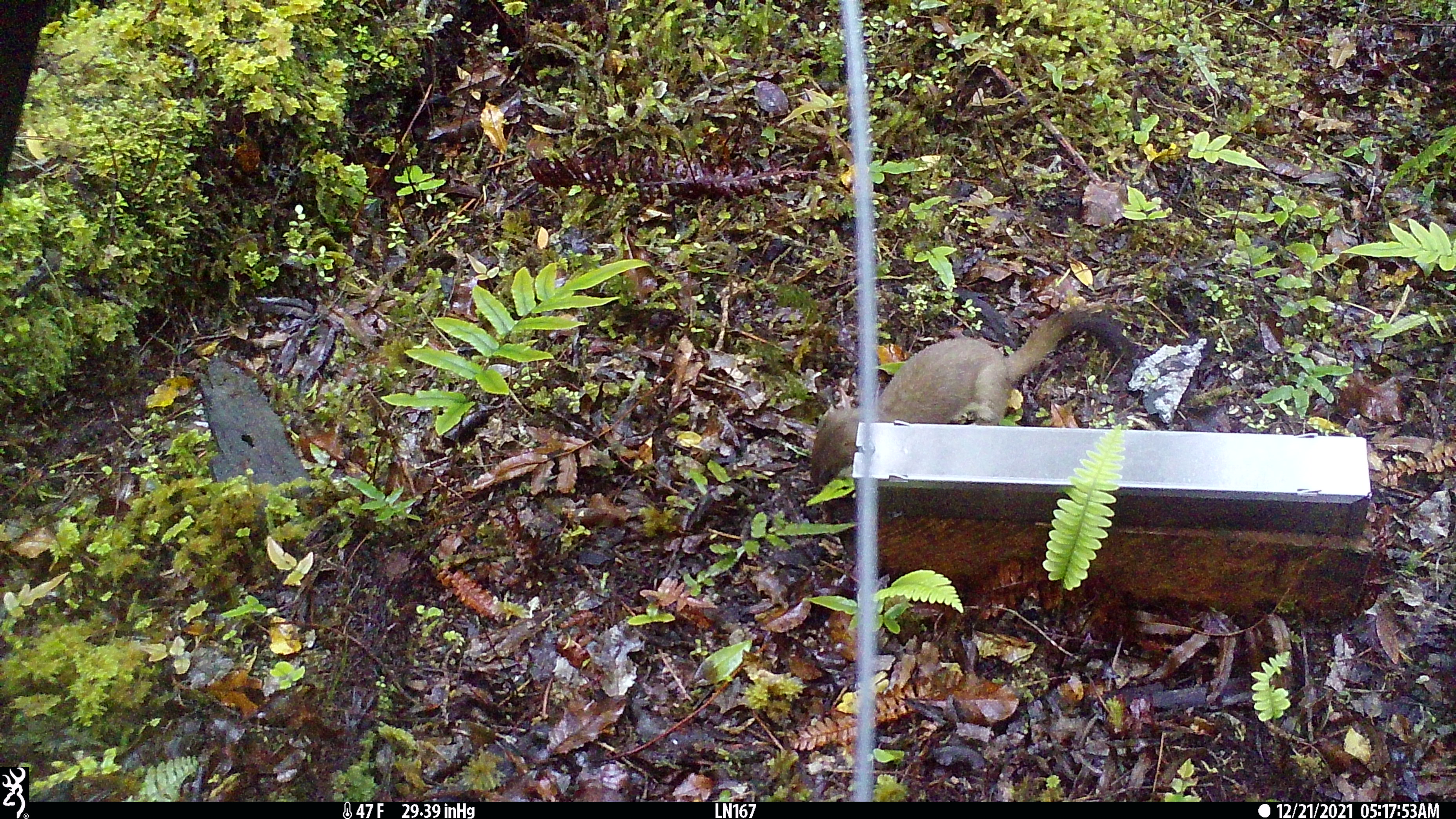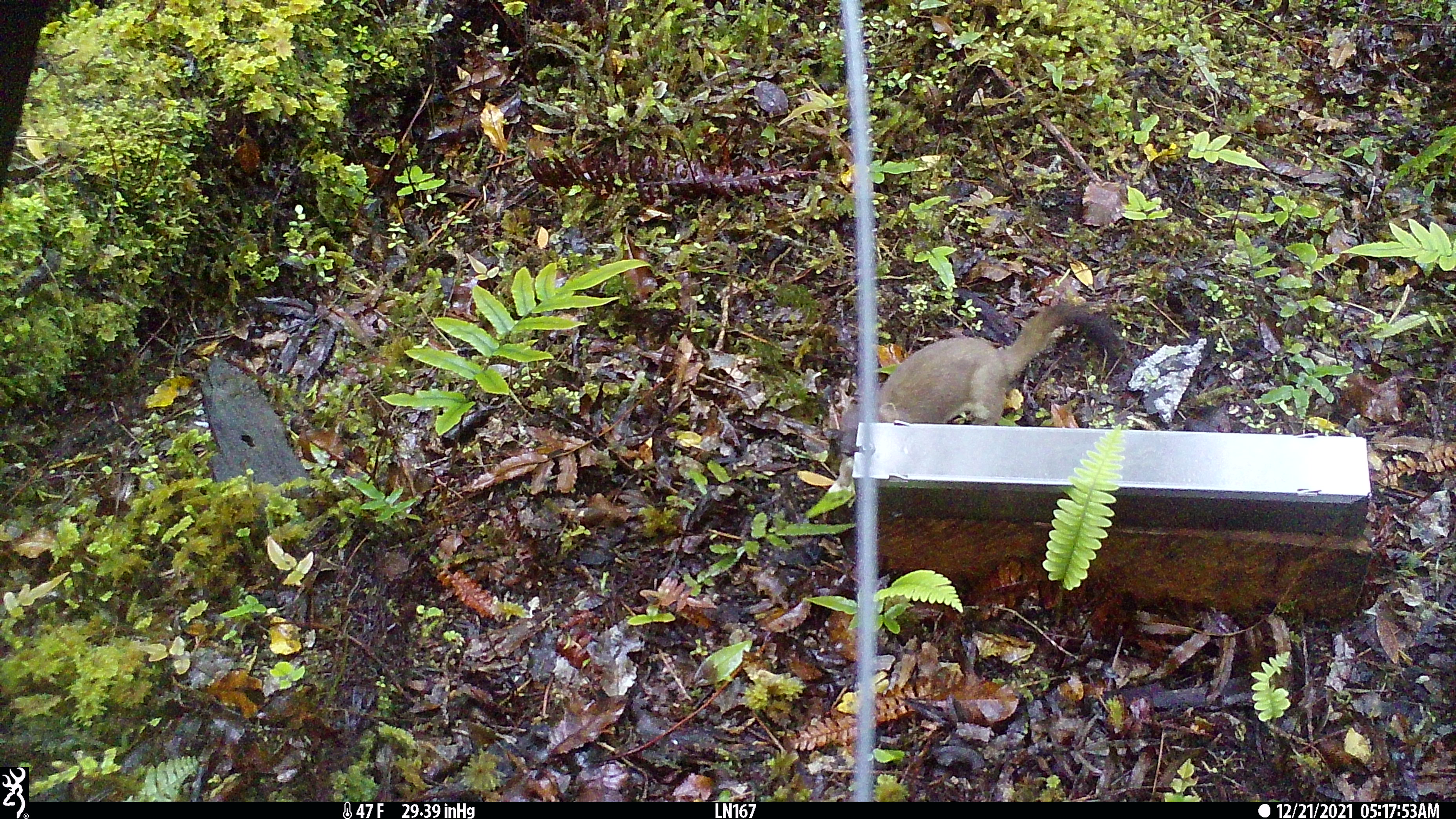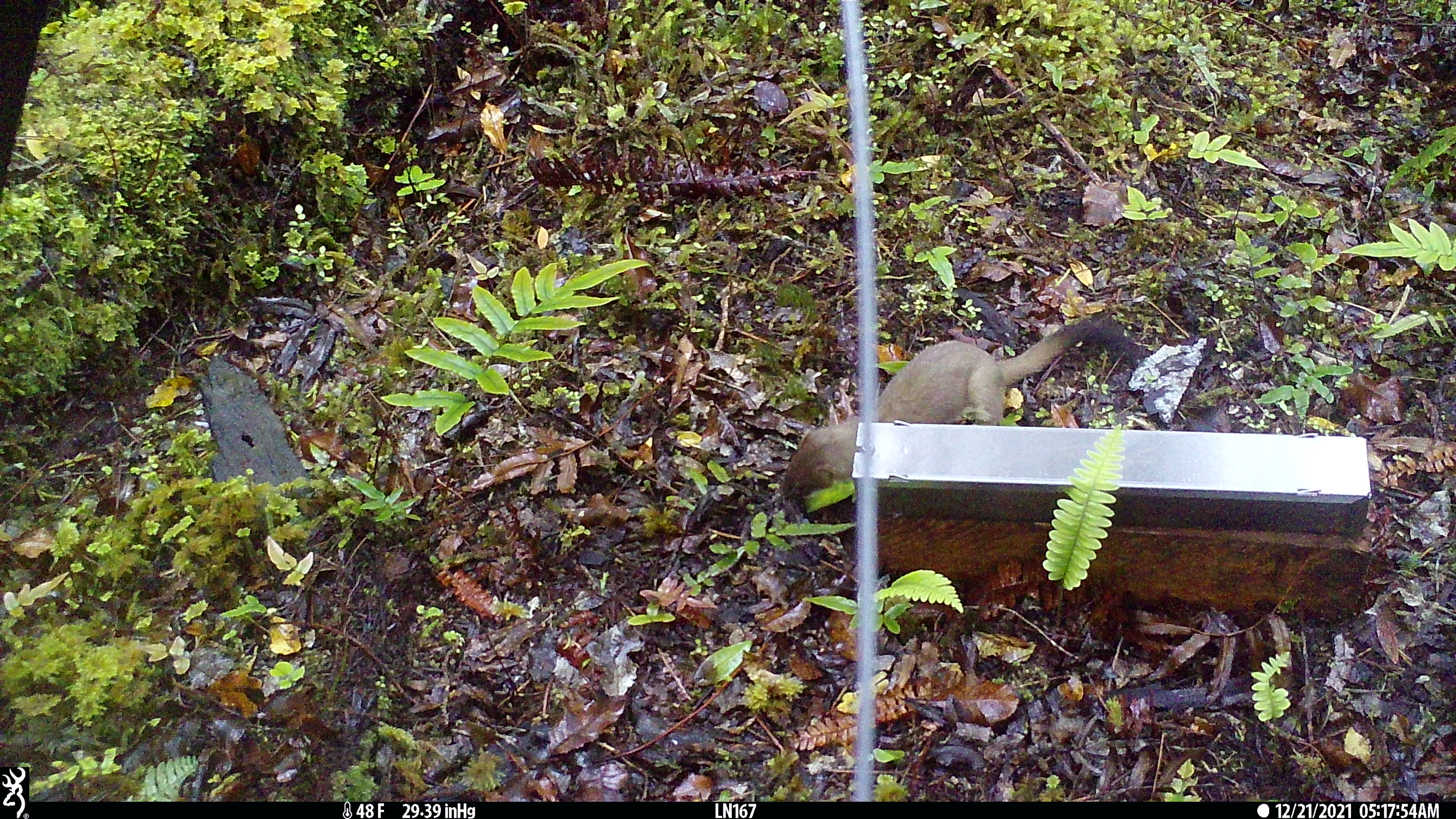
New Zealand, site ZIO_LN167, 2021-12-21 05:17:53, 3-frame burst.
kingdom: Animalia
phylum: Chordata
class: Mammalia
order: Carnivora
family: Mustelidae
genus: Mustela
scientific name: Mustela erminea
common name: stoat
Stoat (Mustela erminea).